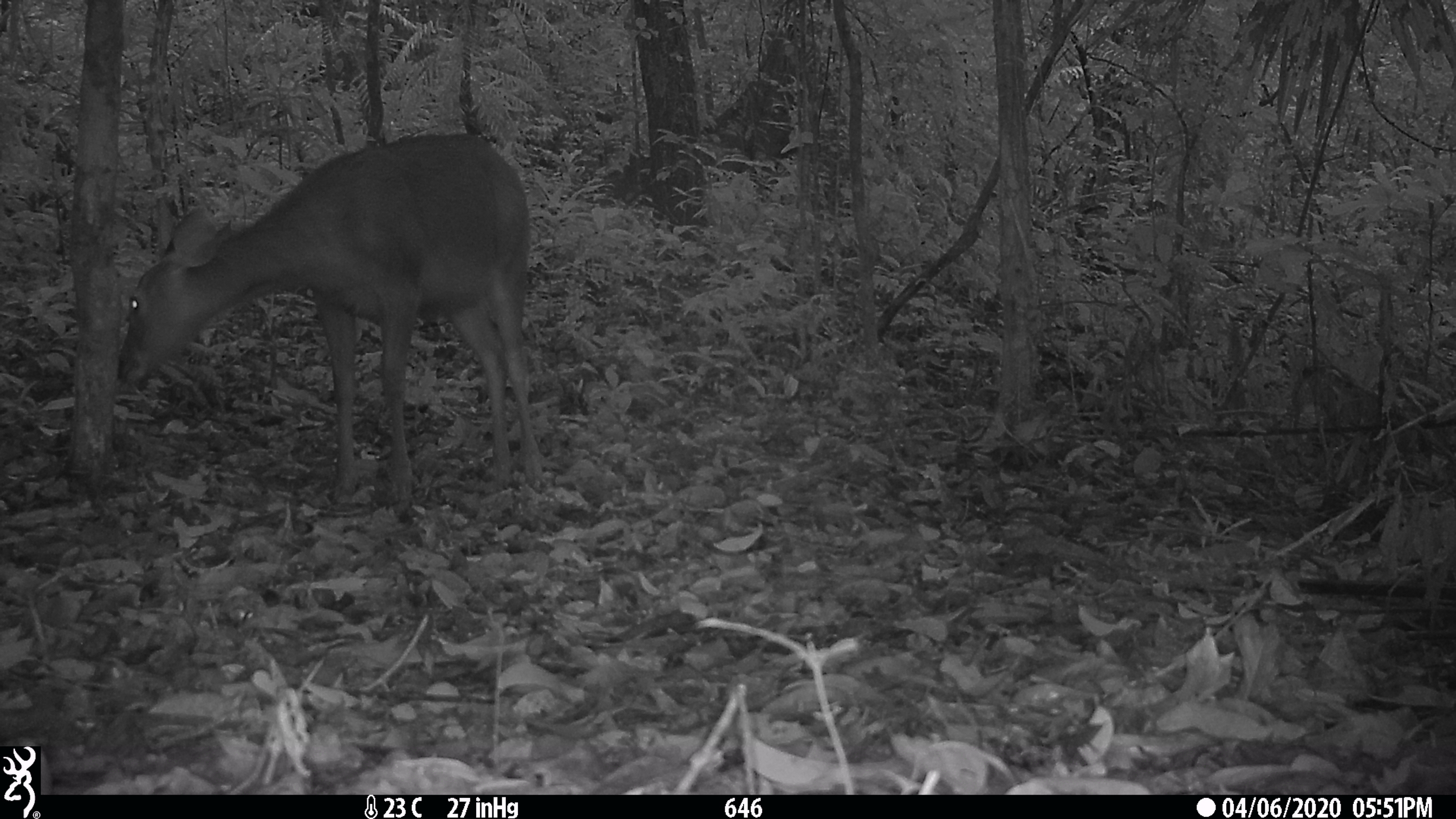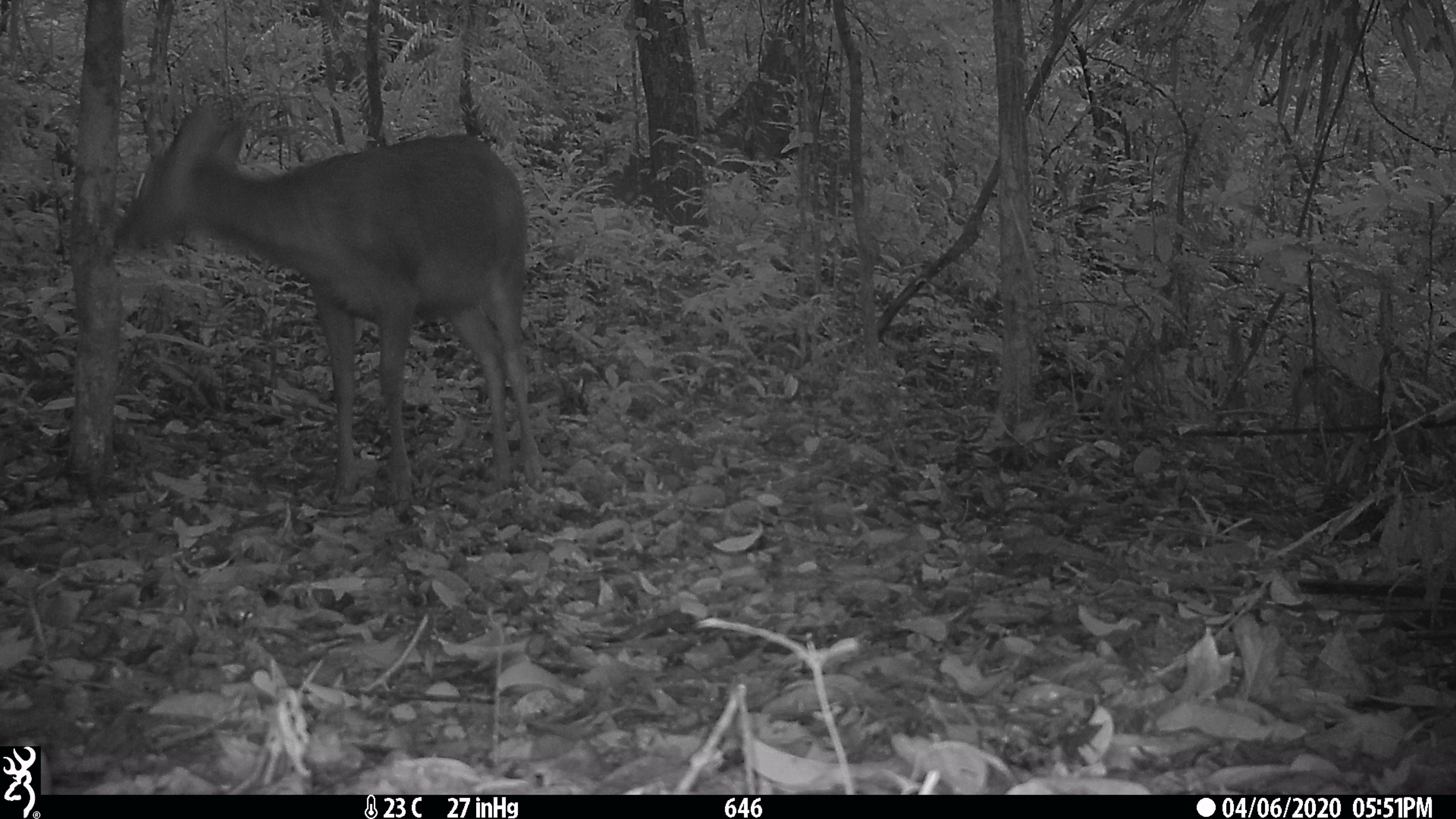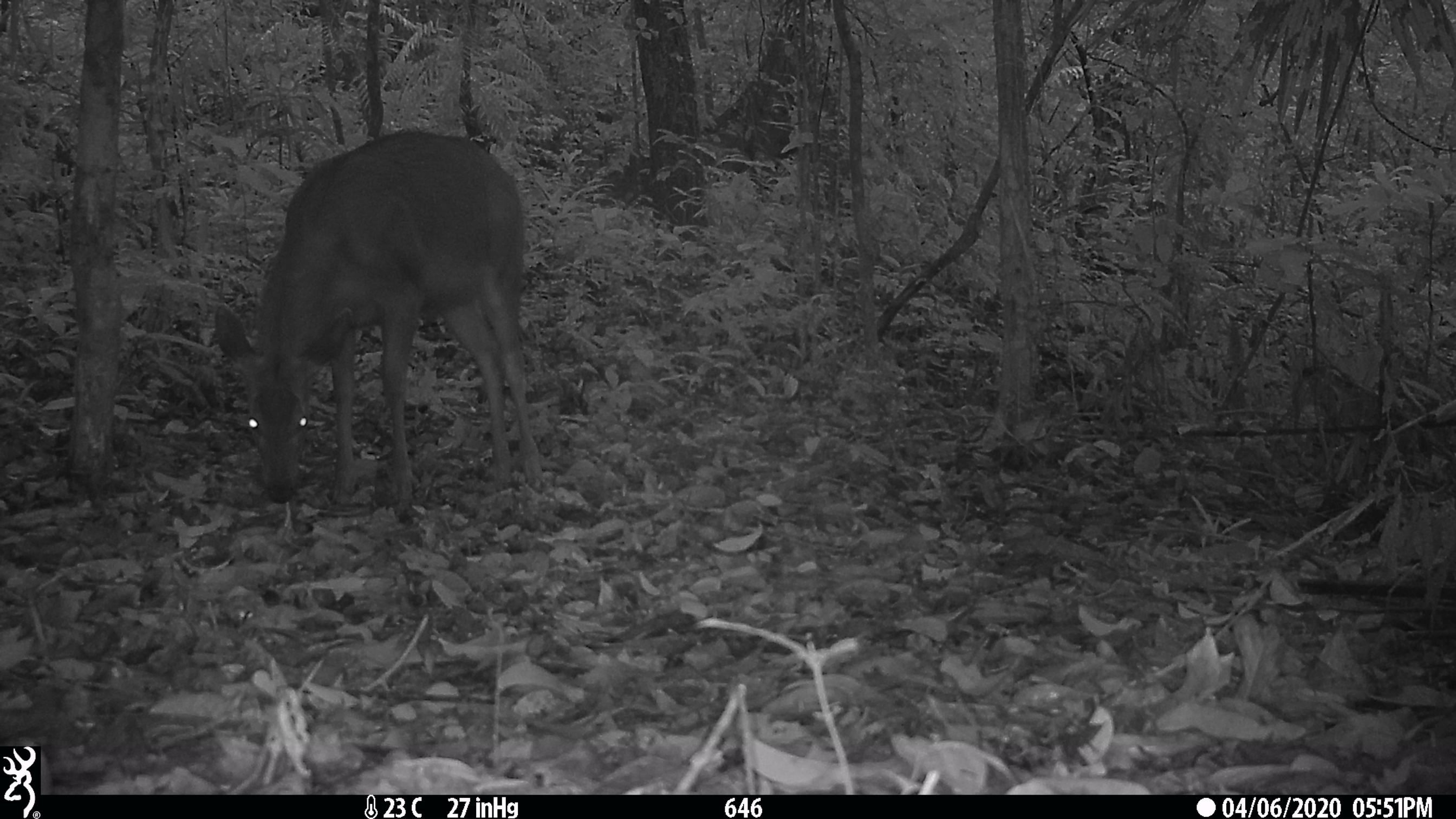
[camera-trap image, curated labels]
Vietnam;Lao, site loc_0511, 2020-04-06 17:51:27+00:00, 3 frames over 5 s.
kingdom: Animalia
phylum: Chordata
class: Mammalia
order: Artiodactyla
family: Cervidae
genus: Rusa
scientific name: Rusa unicolor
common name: sambar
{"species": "sambar (Rusa unicolor)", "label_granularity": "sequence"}